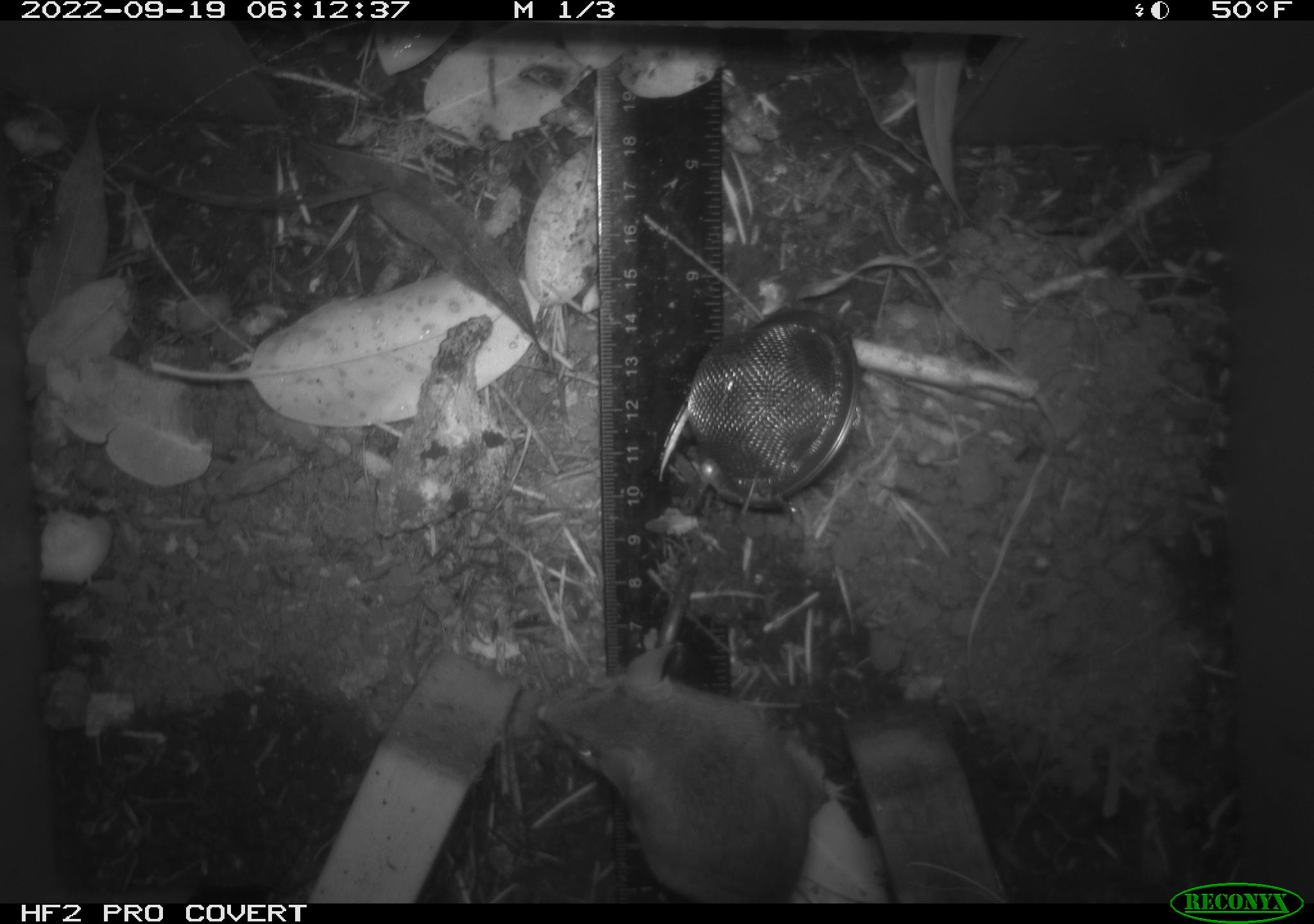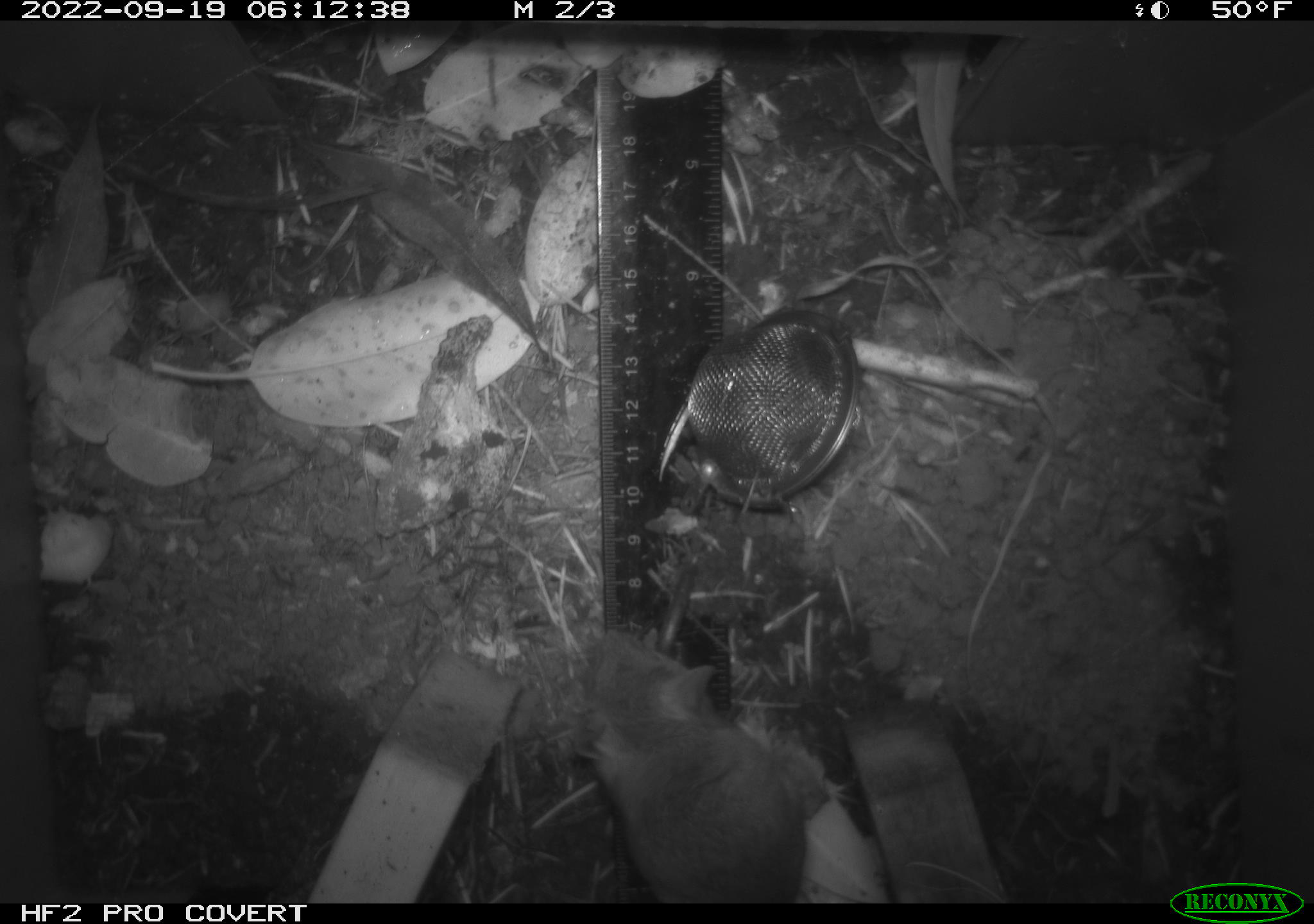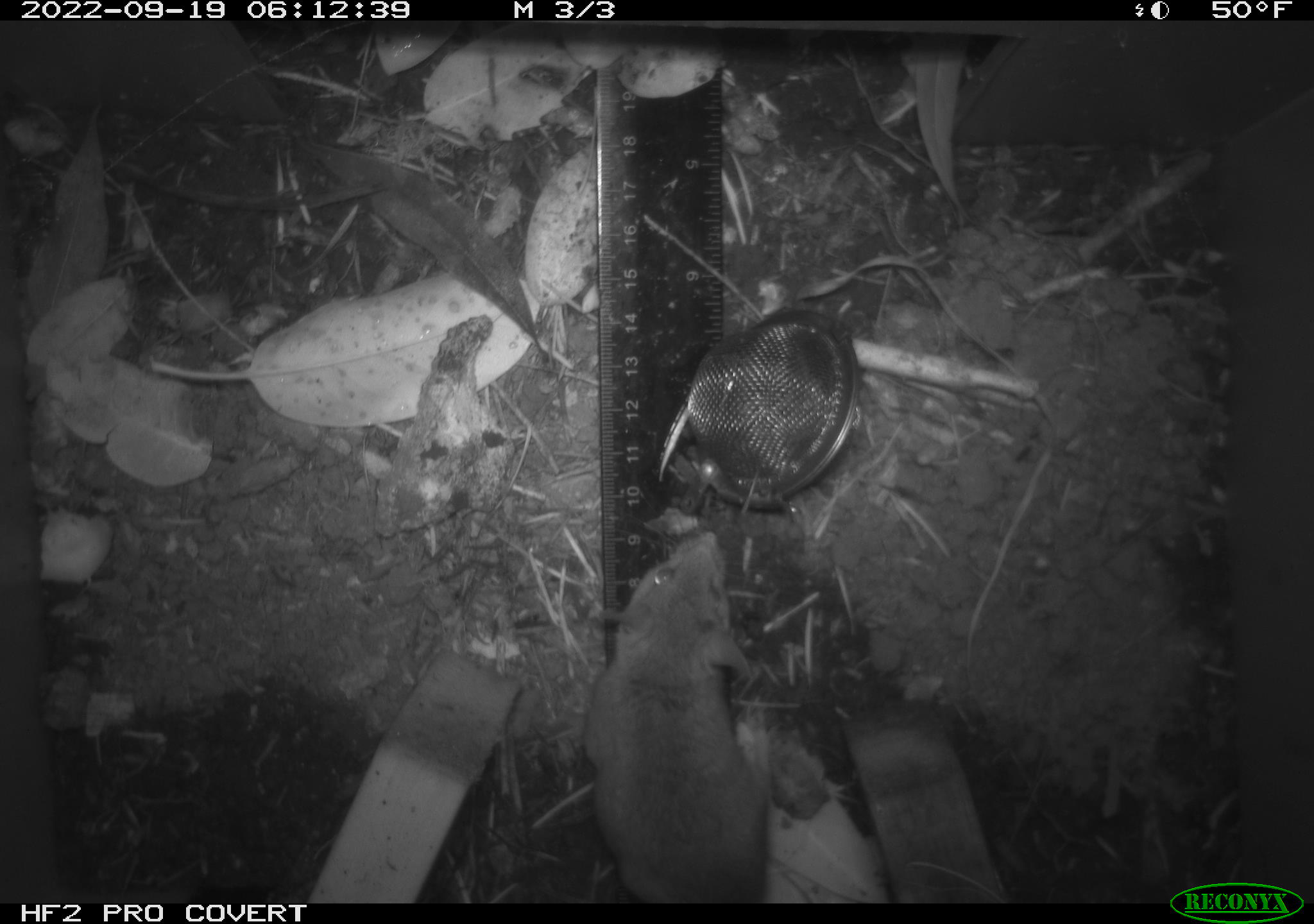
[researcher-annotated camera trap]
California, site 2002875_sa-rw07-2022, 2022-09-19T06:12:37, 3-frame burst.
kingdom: Animalia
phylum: Chordata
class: Mammalia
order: Rodentia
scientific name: Rodentia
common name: mouse species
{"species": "mouse species (Rodentia)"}